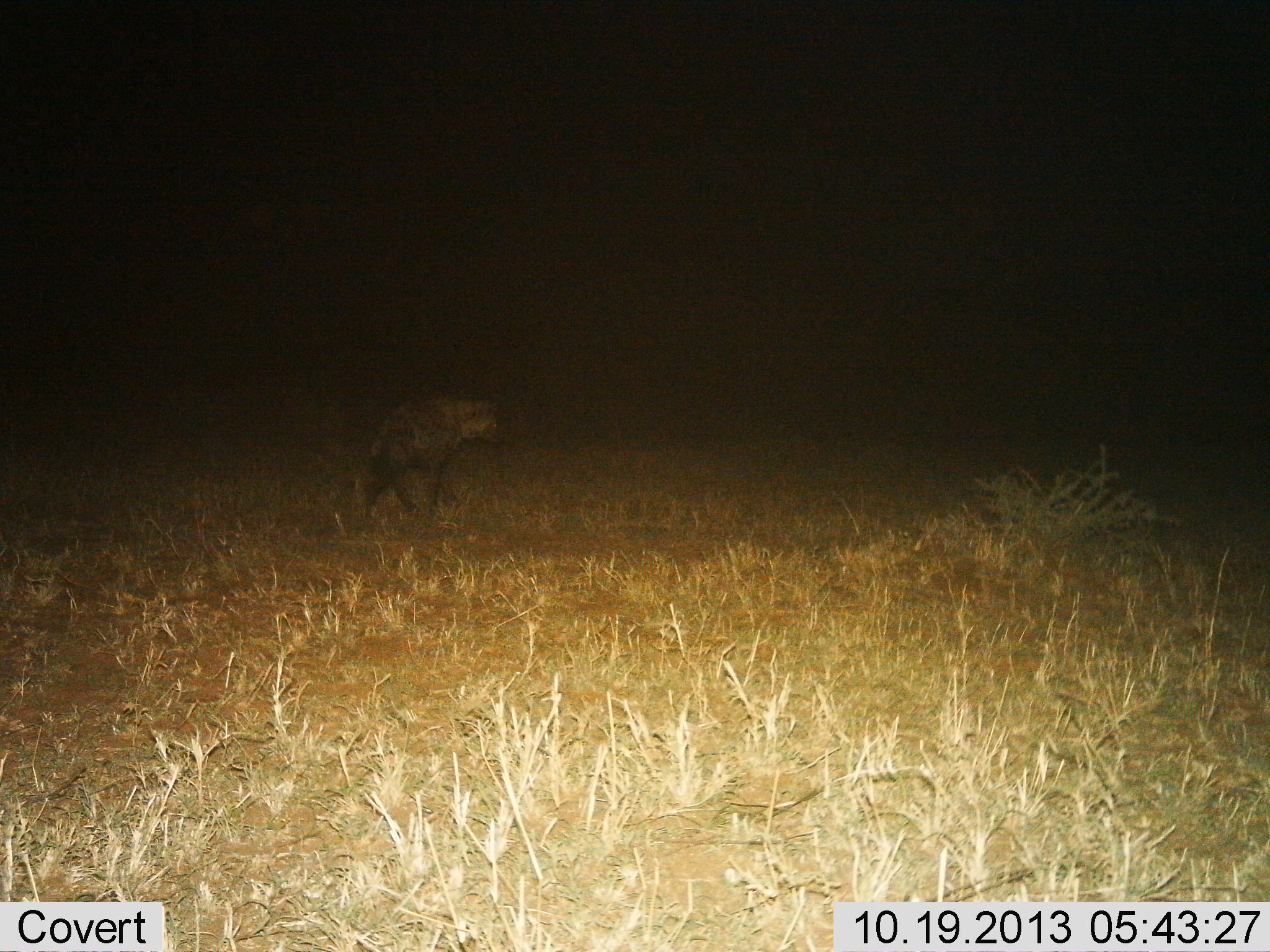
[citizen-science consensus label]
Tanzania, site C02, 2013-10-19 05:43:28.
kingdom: Animalia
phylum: Chordata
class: Mammalia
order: Carnivora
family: Hyaenidae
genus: Crocuta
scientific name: Crocuta crocuta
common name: spotted hyena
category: hyenaspotted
Hyenaspotted (spotted hyena) (Crocuta crocuta), count 1. Behavior (volunteer vote fractions): standing 20%, resting 10%, moving 70%, interacting 0%. Young present (vote fraction): 0%. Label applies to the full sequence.